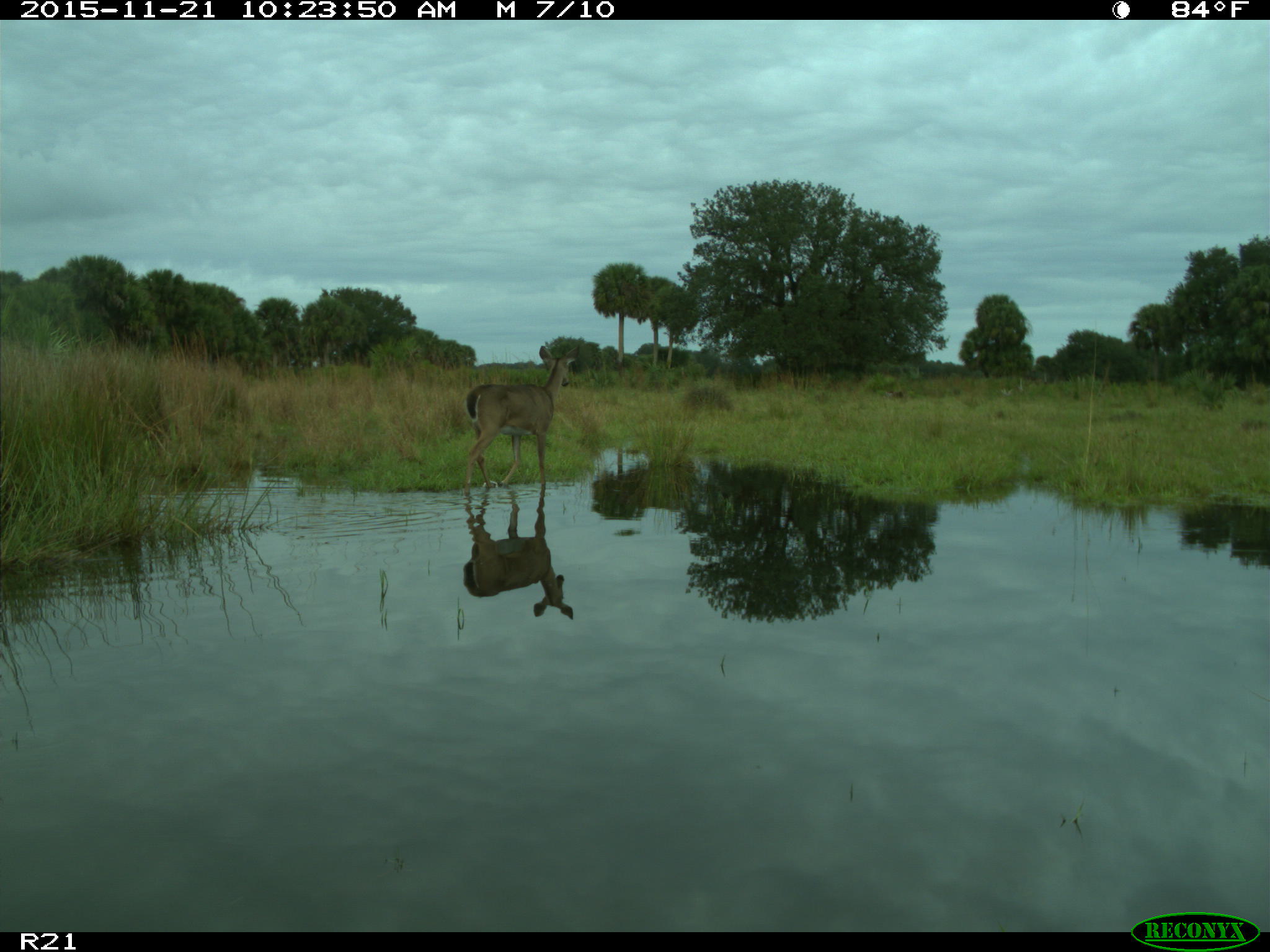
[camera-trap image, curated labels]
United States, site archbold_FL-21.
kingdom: Animalia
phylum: Chordata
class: Mammalia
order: Artiodactyla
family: Cervidae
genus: Odocoileus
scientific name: Odocoileus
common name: deer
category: unidentified deer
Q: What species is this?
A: Unidentified deer (deer) (Odocoileus).